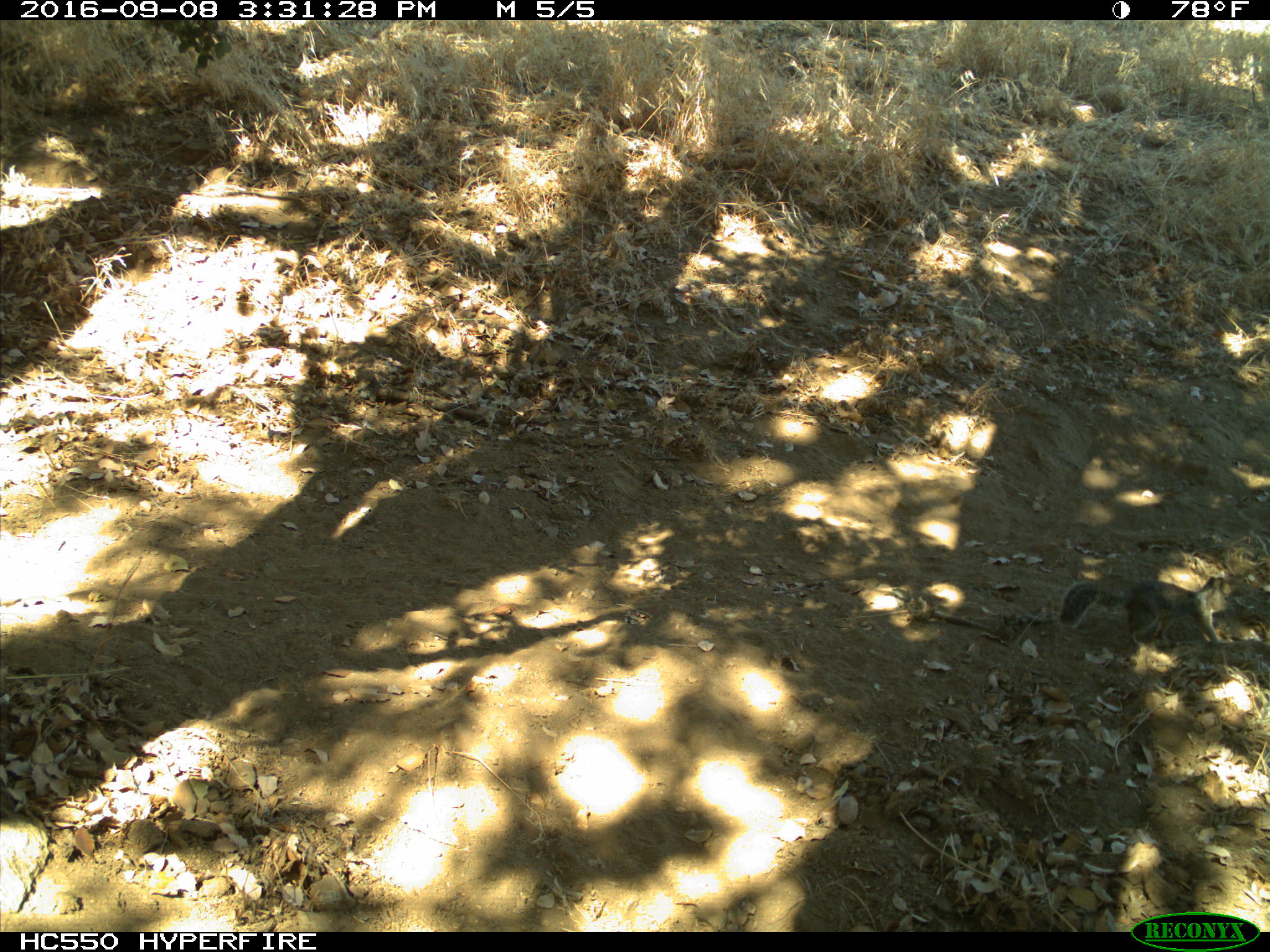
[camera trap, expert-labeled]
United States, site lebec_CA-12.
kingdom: Animalia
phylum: Chordata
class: Mammalia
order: Rodentia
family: Sciuridae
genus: Otospermophilus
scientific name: Otospermophilus beecheyi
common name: california ground squirrel